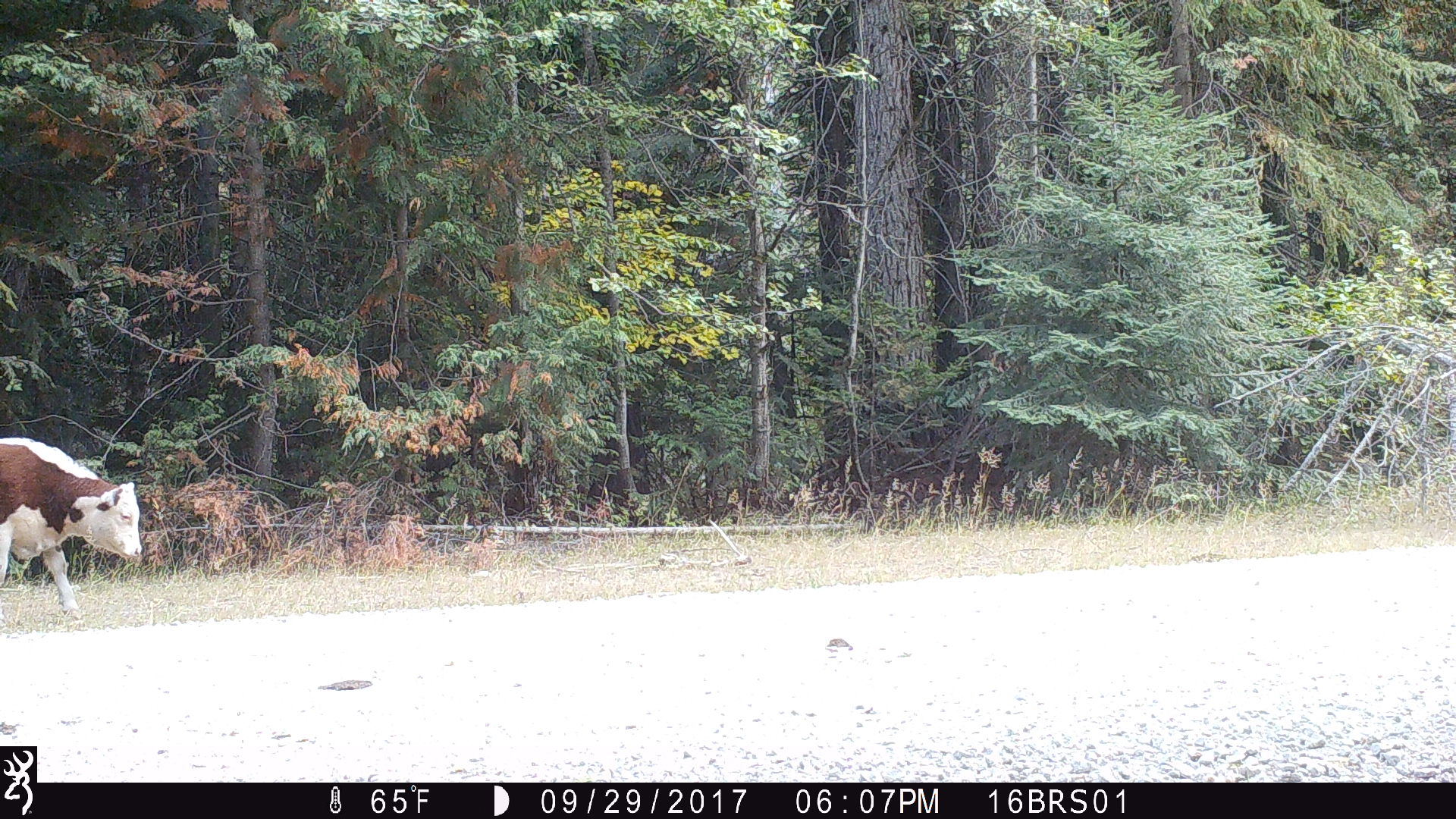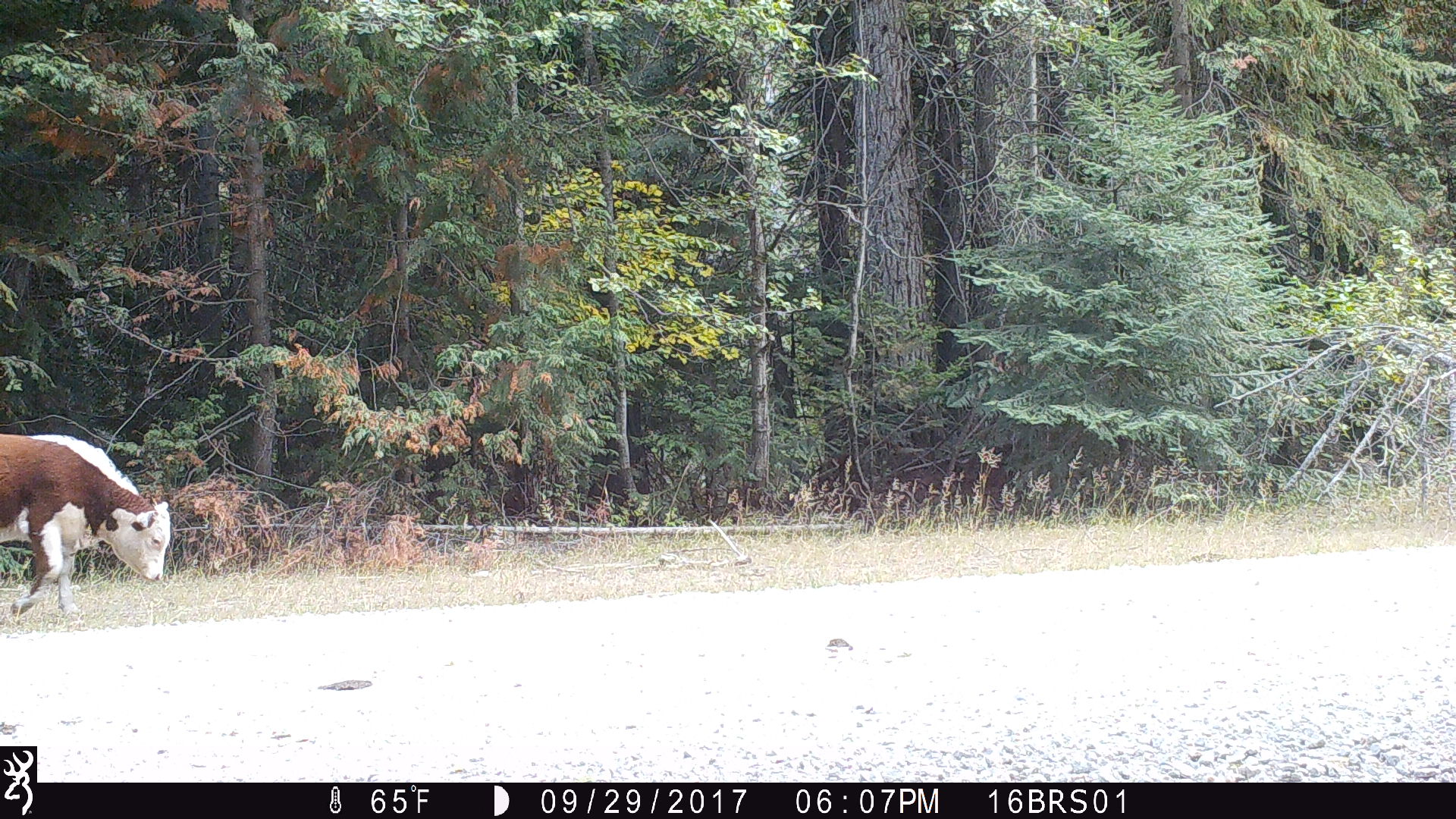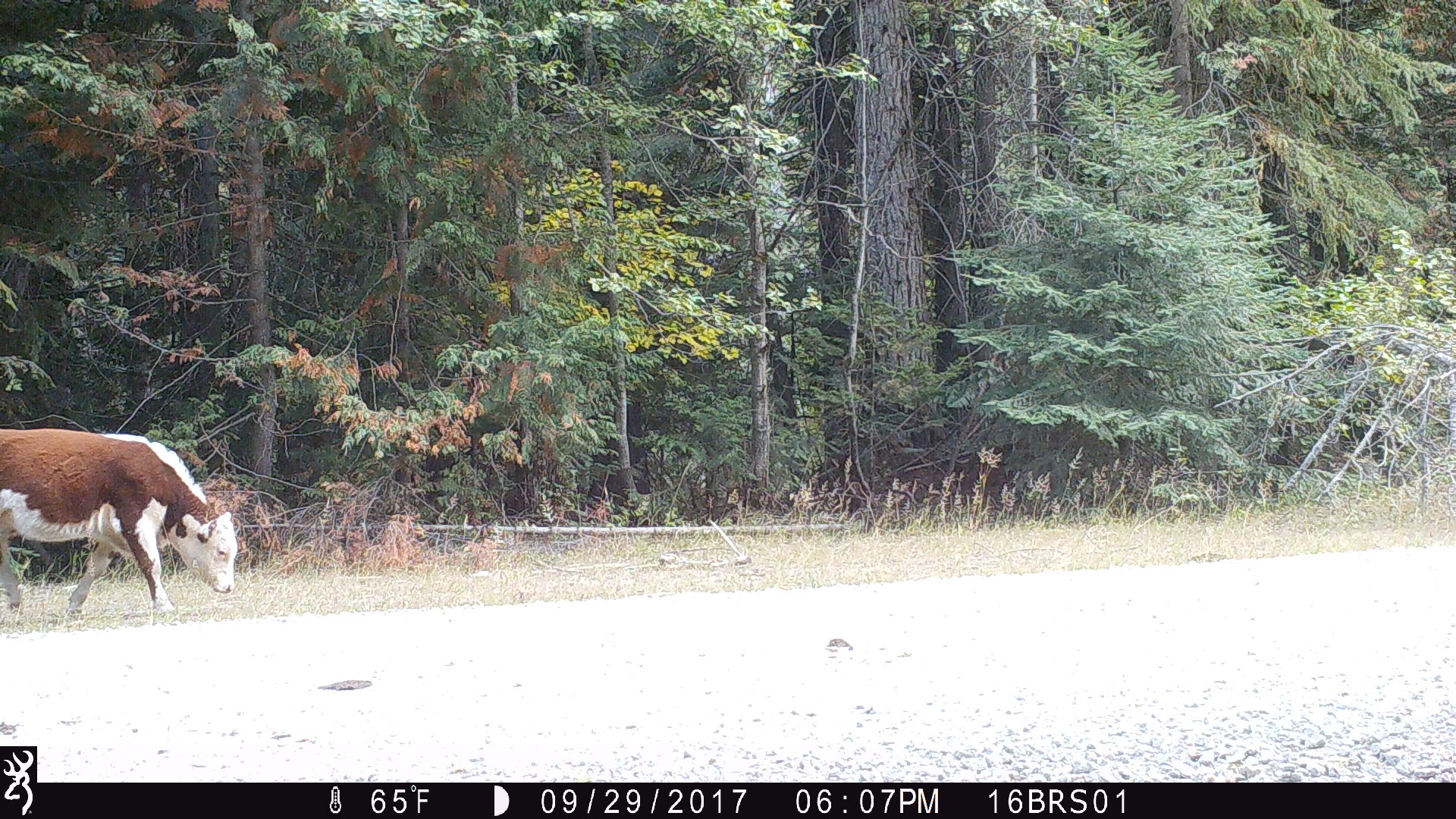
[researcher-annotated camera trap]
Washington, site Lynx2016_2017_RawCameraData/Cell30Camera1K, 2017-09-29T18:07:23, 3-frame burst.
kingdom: Animalia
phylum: Chordata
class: Mammalia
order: Artiodactyla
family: Bovidae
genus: Bos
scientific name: Bos taurus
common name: domestic cattle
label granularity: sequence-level